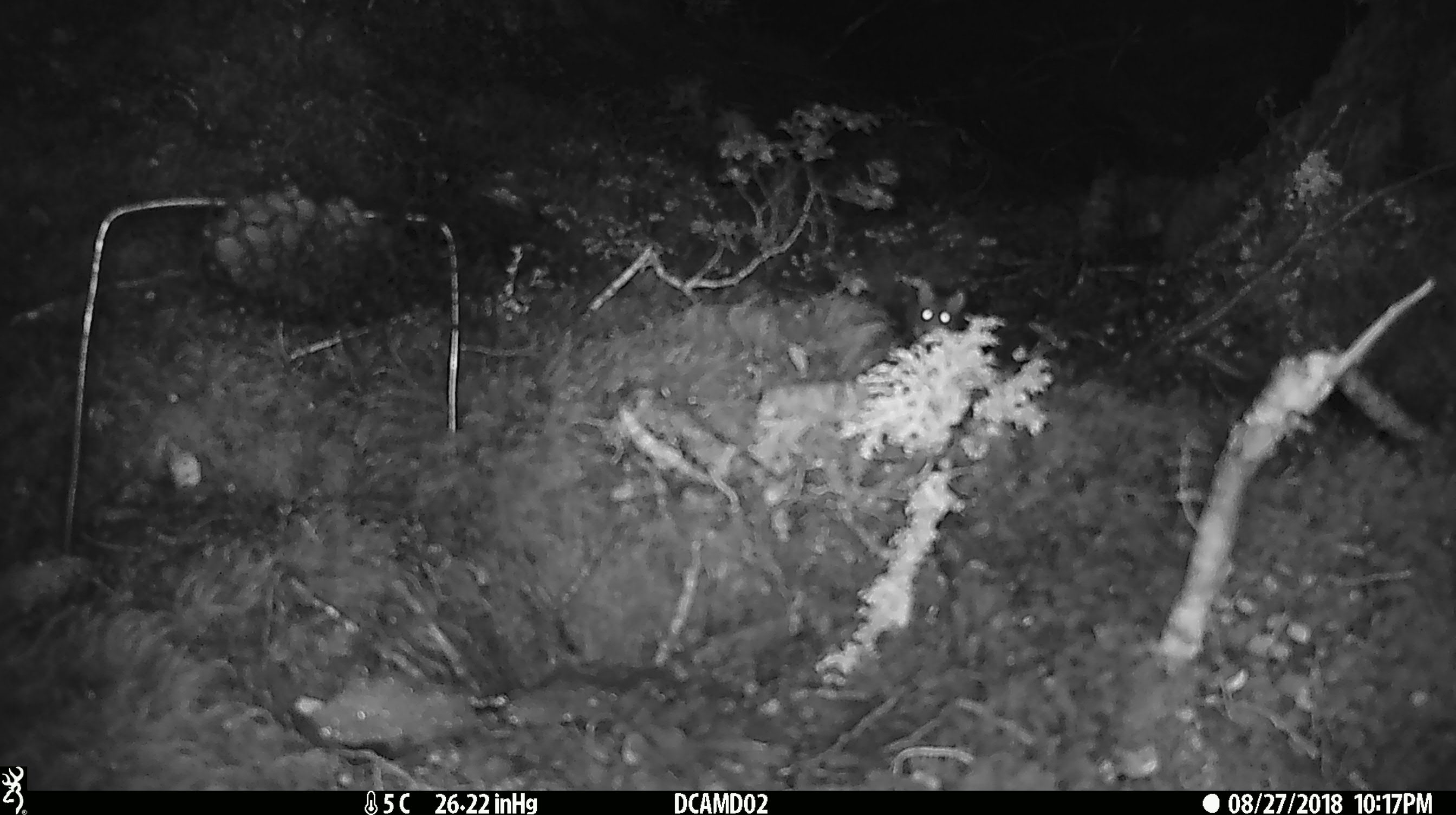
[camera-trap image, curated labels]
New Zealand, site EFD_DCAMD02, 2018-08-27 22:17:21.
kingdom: Animalia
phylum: Chordata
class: Mammalia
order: Rodentia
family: Muridae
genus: Mus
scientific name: Mus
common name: mouse